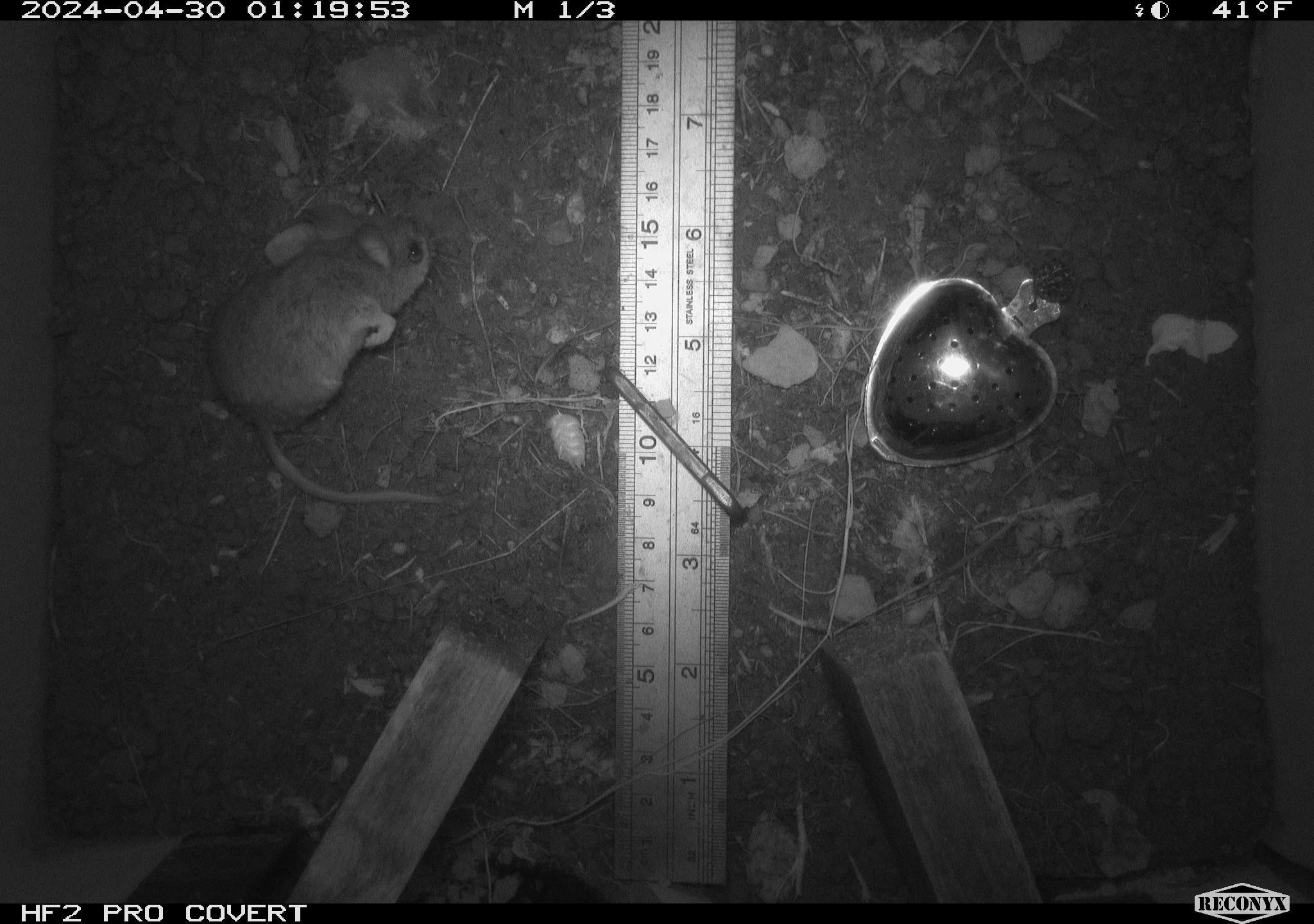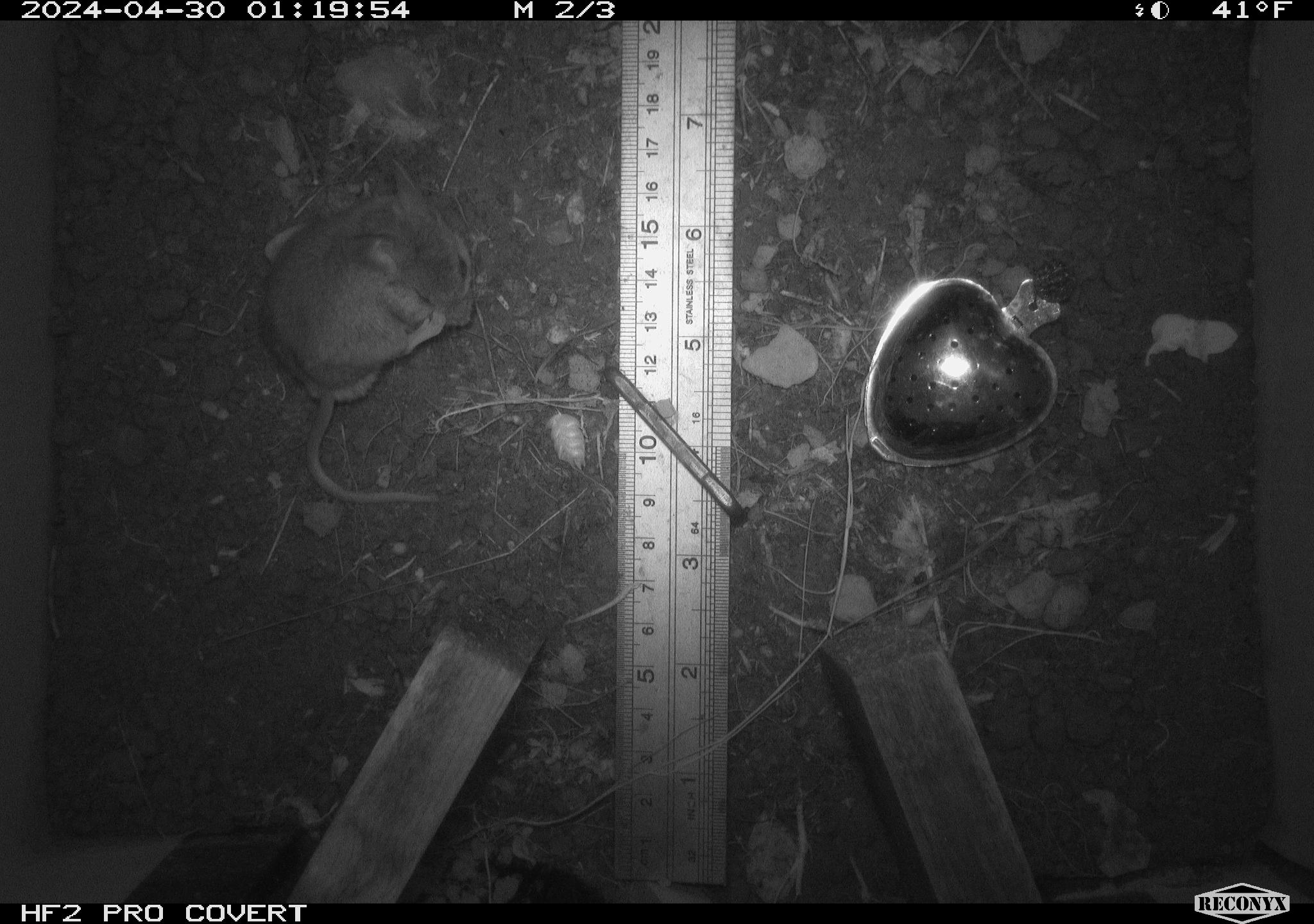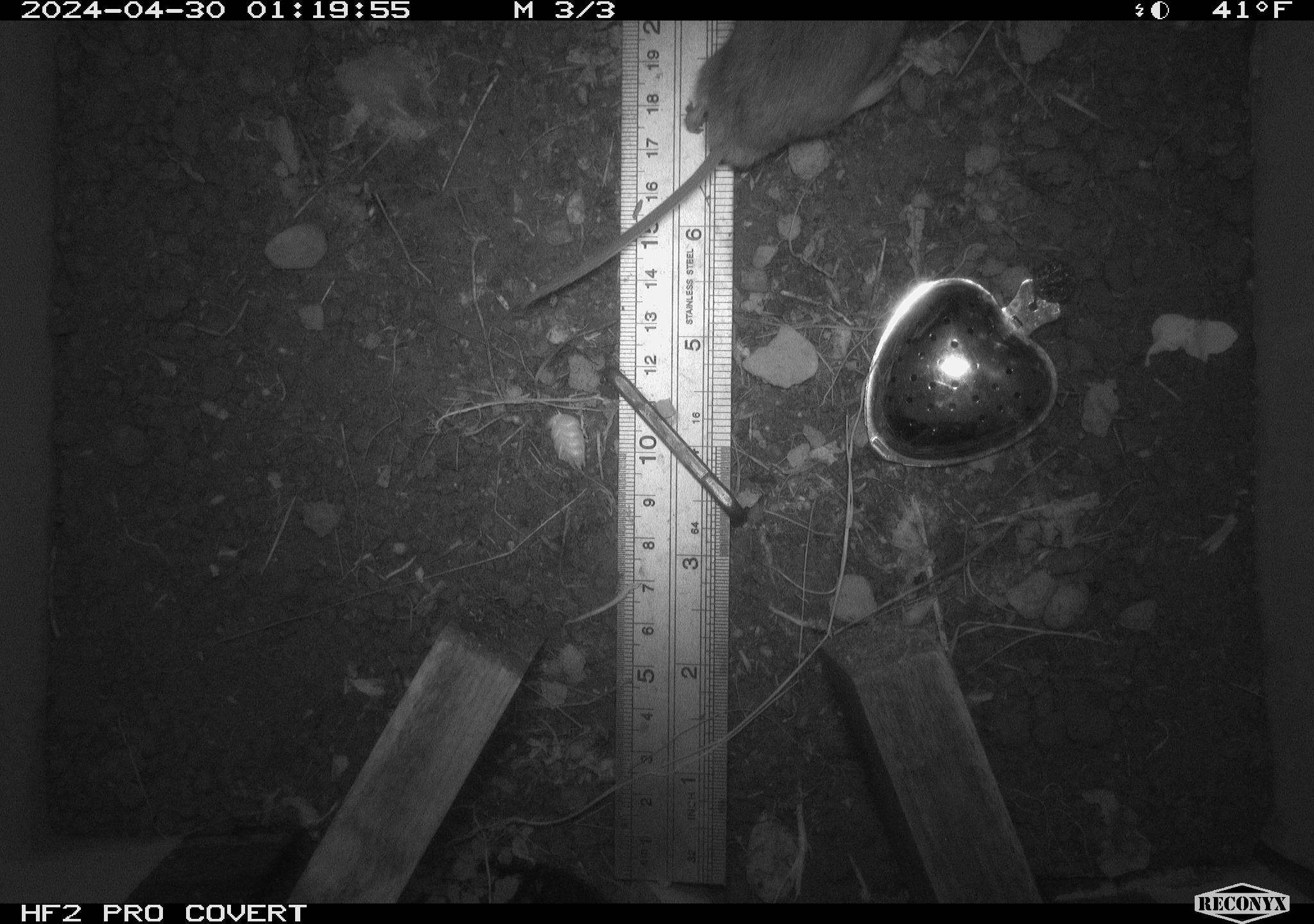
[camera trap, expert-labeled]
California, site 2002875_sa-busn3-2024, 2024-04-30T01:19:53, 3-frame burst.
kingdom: Animalia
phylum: Chordata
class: Mammalia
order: Rodentia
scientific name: Rodentia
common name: mouse species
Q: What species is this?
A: Mouse species (Rodentia).